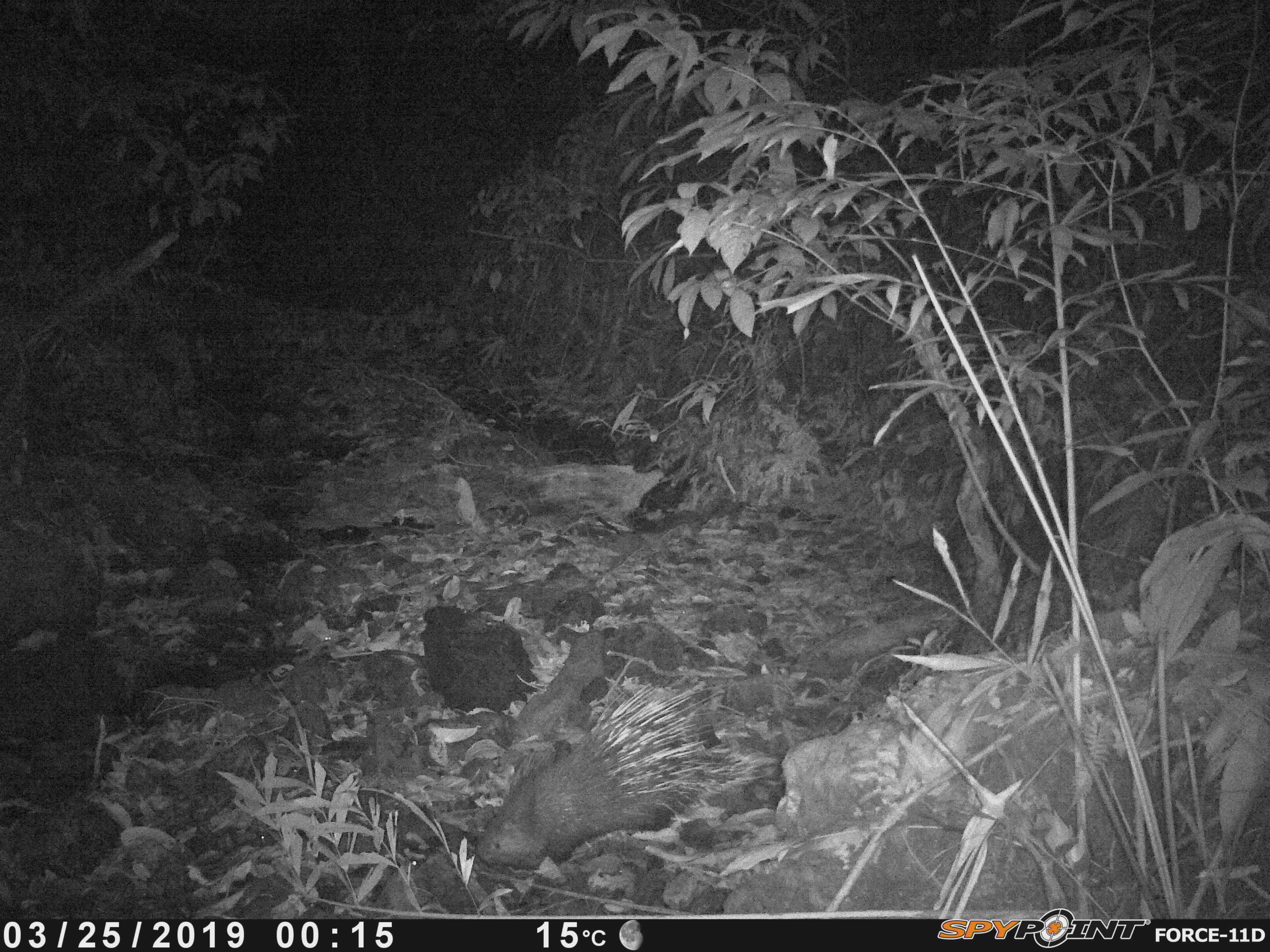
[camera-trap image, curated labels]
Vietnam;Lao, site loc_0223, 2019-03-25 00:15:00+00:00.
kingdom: Animalia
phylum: Chordata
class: Mammalia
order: Rodentia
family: Hystricidae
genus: Hystrix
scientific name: Hystrix brachyura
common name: malayan porcupine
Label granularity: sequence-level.